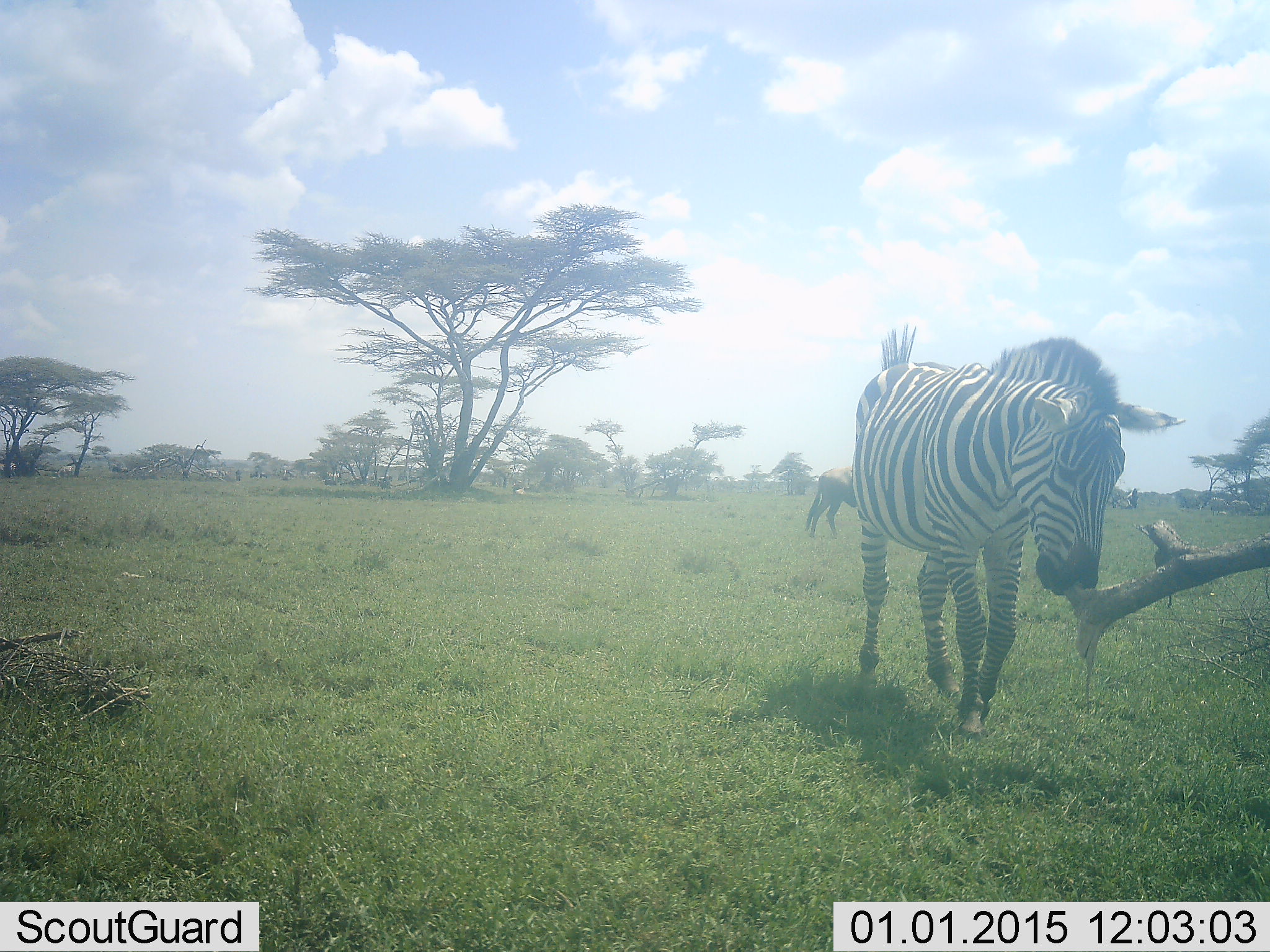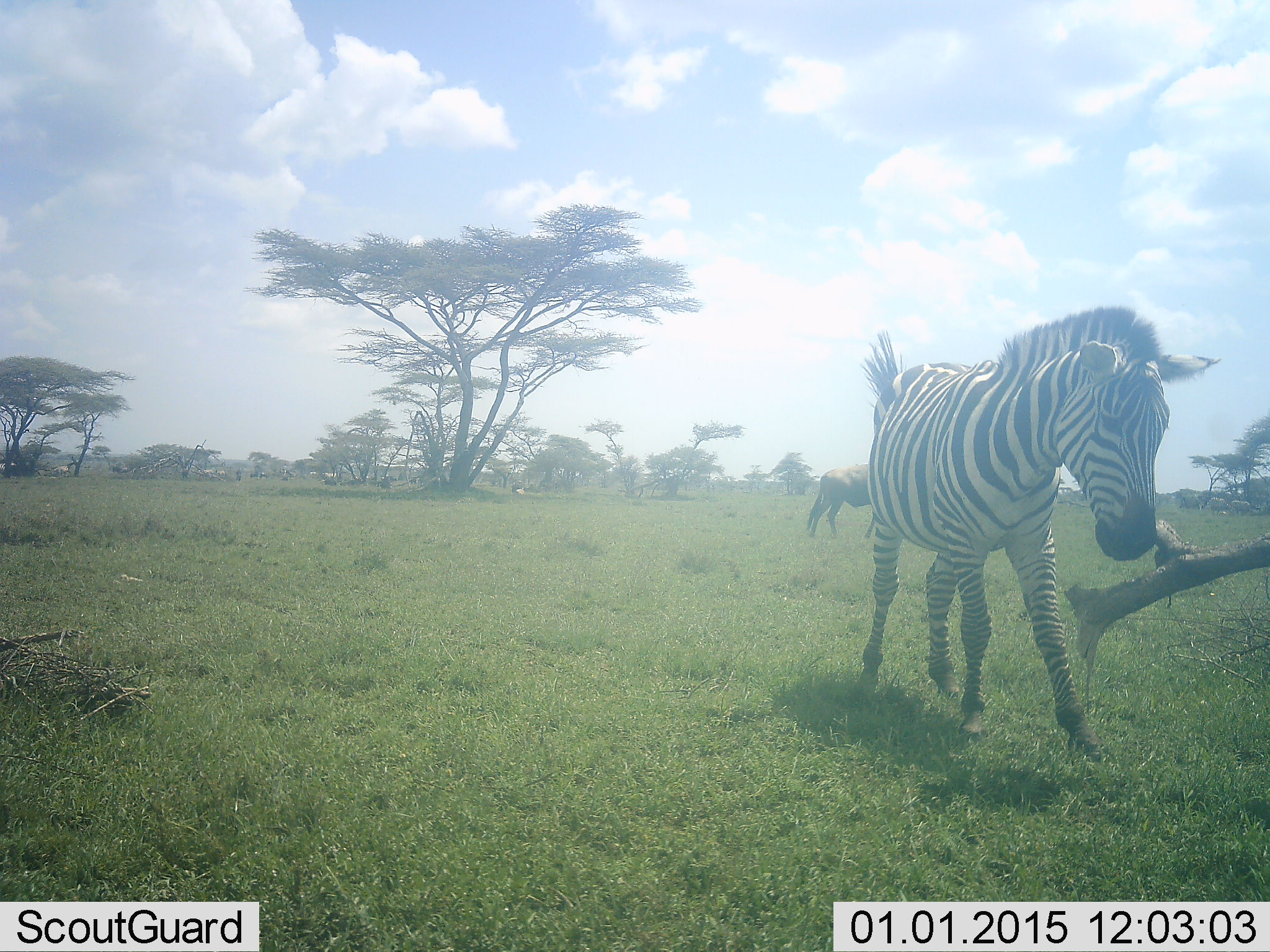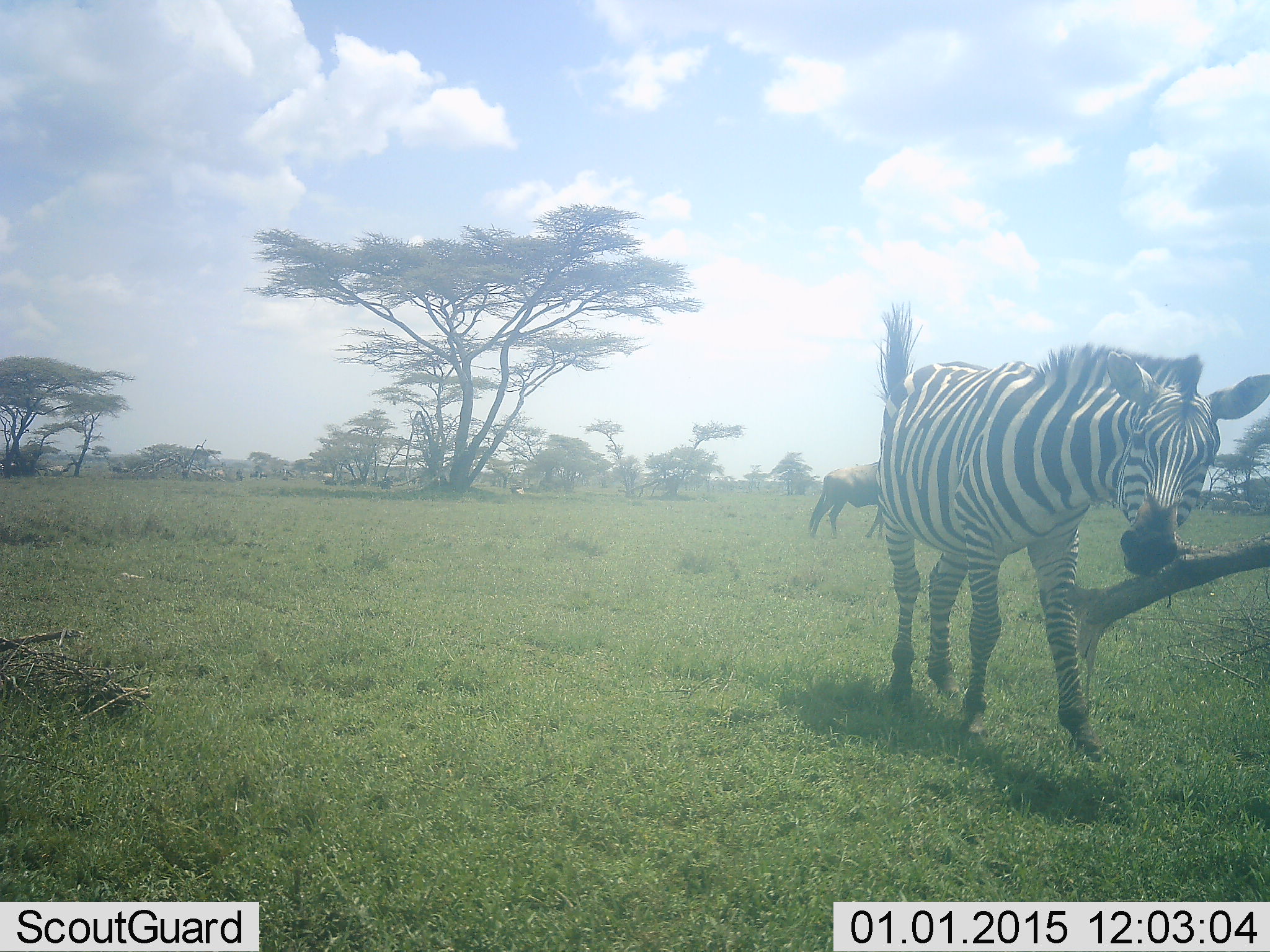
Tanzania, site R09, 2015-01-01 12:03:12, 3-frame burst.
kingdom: Animalia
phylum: Chordata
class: Mammalia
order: Artiodactyla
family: Bovidae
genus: Connochaetes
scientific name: Connochaetes taurinus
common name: blue wildebeest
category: wildebeest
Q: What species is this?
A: Wildebeest (blue wildebeest) (Connochaetes taurinus).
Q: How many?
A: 1.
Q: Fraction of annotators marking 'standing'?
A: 50%.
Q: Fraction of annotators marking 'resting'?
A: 0%.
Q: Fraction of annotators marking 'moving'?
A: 20%.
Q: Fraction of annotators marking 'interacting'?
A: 0%.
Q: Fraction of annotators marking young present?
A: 0%.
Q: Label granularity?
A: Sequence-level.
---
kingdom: Animalia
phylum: Chordata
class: Mammalia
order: Perissodactyla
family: Equidae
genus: Equus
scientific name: Equus quagga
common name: plains zebra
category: zebra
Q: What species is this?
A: Zebra (plains zebra) (Equus quagga).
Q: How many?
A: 1.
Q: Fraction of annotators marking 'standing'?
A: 31%.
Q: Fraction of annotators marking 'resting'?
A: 8%.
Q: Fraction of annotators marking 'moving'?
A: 77%.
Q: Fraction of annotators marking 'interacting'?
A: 15%.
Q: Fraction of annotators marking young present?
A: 0%.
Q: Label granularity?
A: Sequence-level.